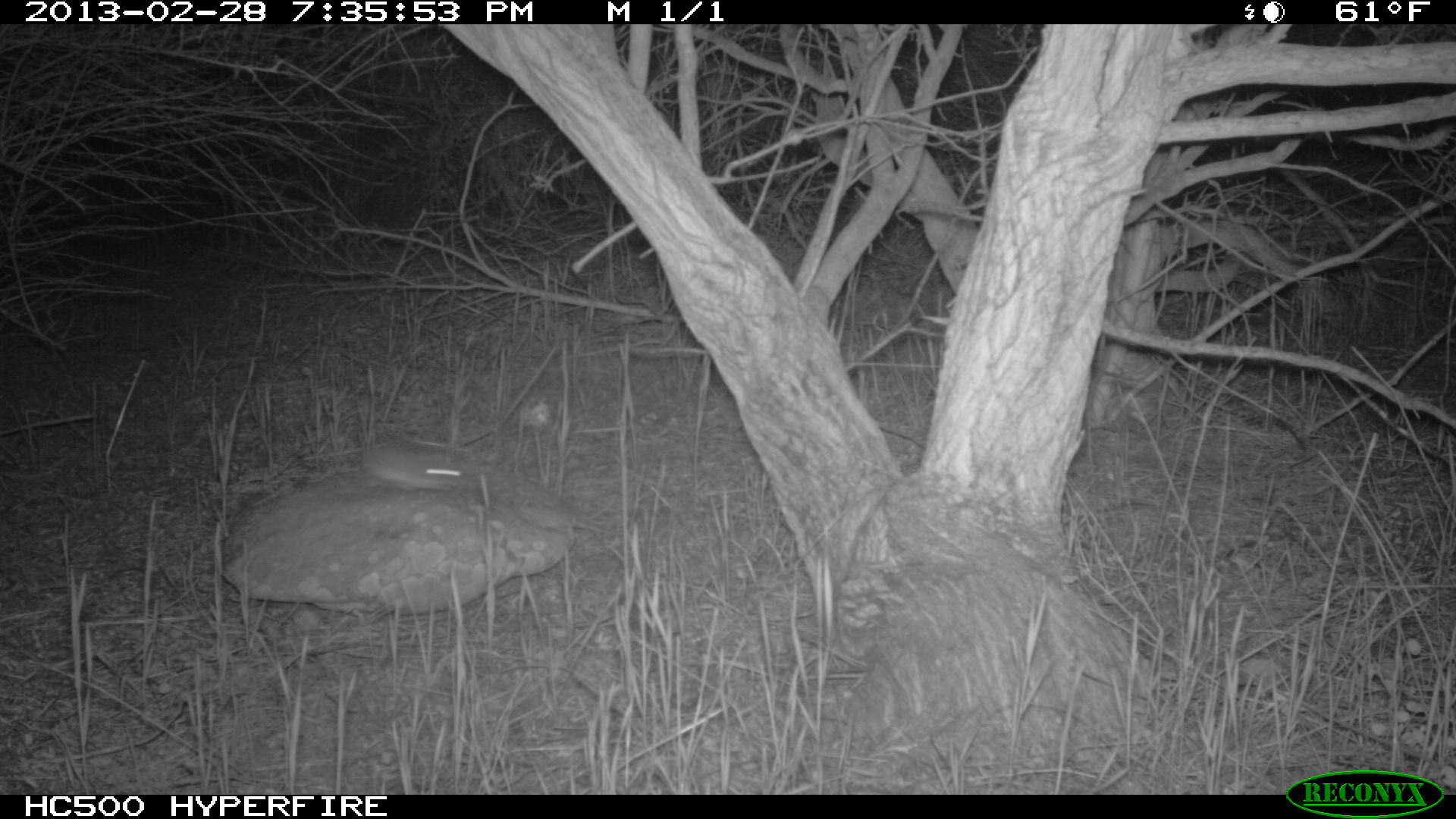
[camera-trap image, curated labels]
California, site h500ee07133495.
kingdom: Animalia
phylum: Chordata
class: Mammalia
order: Rodentia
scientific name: Rodentia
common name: rodent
Rodent (Rodentia).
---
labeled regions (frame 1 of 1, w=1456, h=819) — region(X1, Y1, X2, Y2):
rodent: region(360, 441, 479, 492)